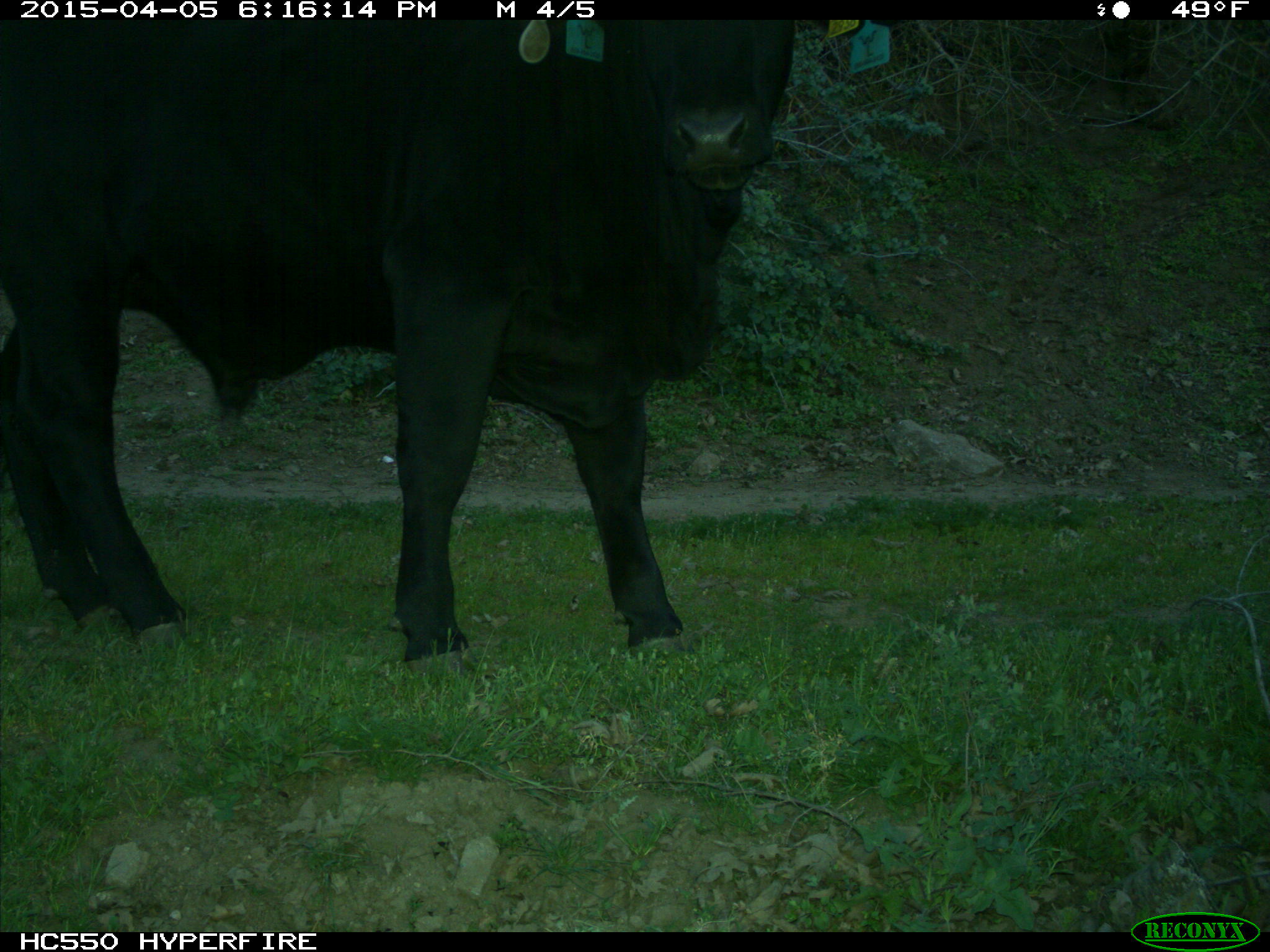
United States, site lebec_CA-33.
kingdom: Animalia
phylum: Chordata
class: Mammalia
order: Artiodactyla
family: Bovidae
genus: Bos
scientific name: Bos taurus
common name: domestic cow